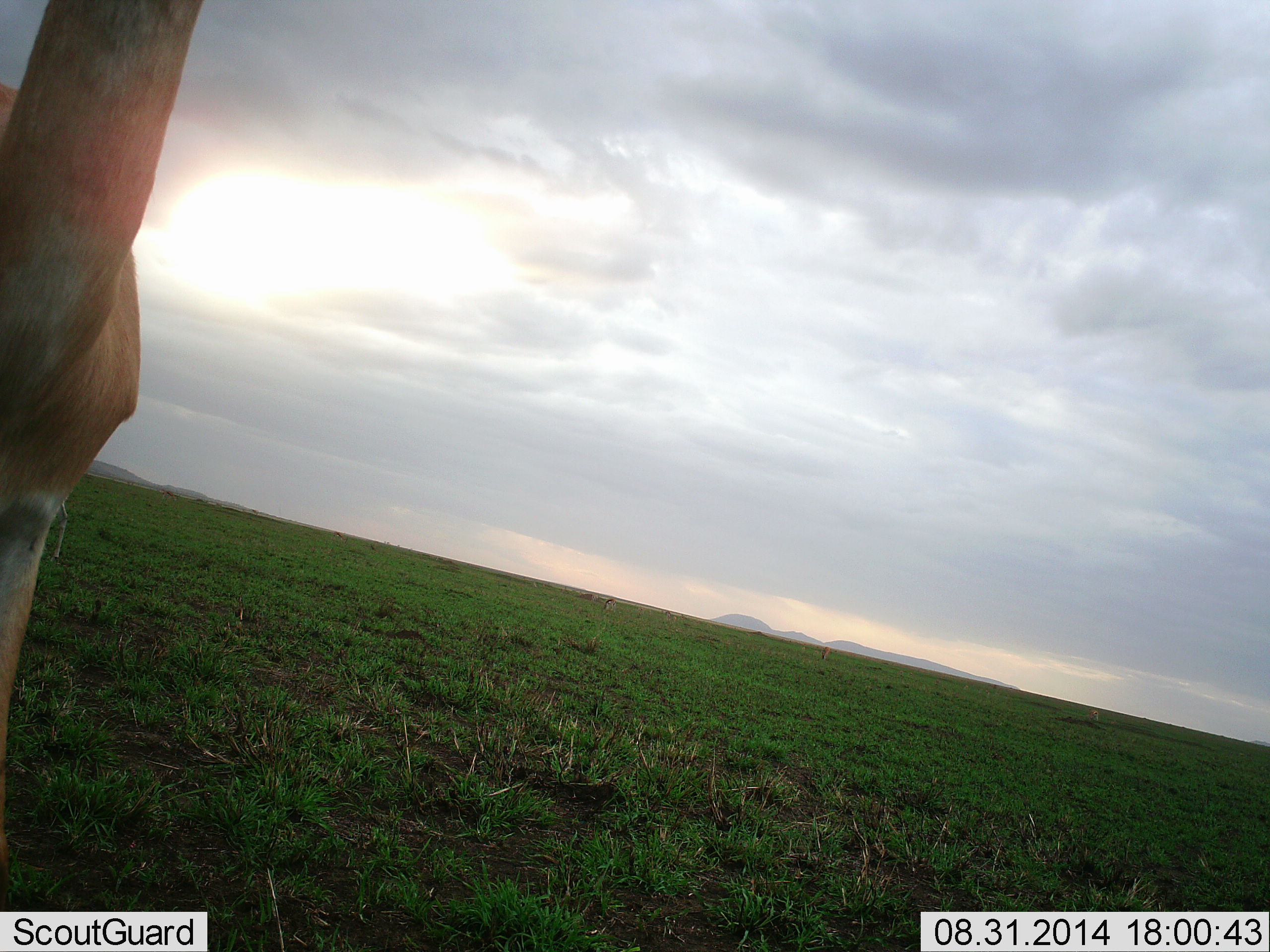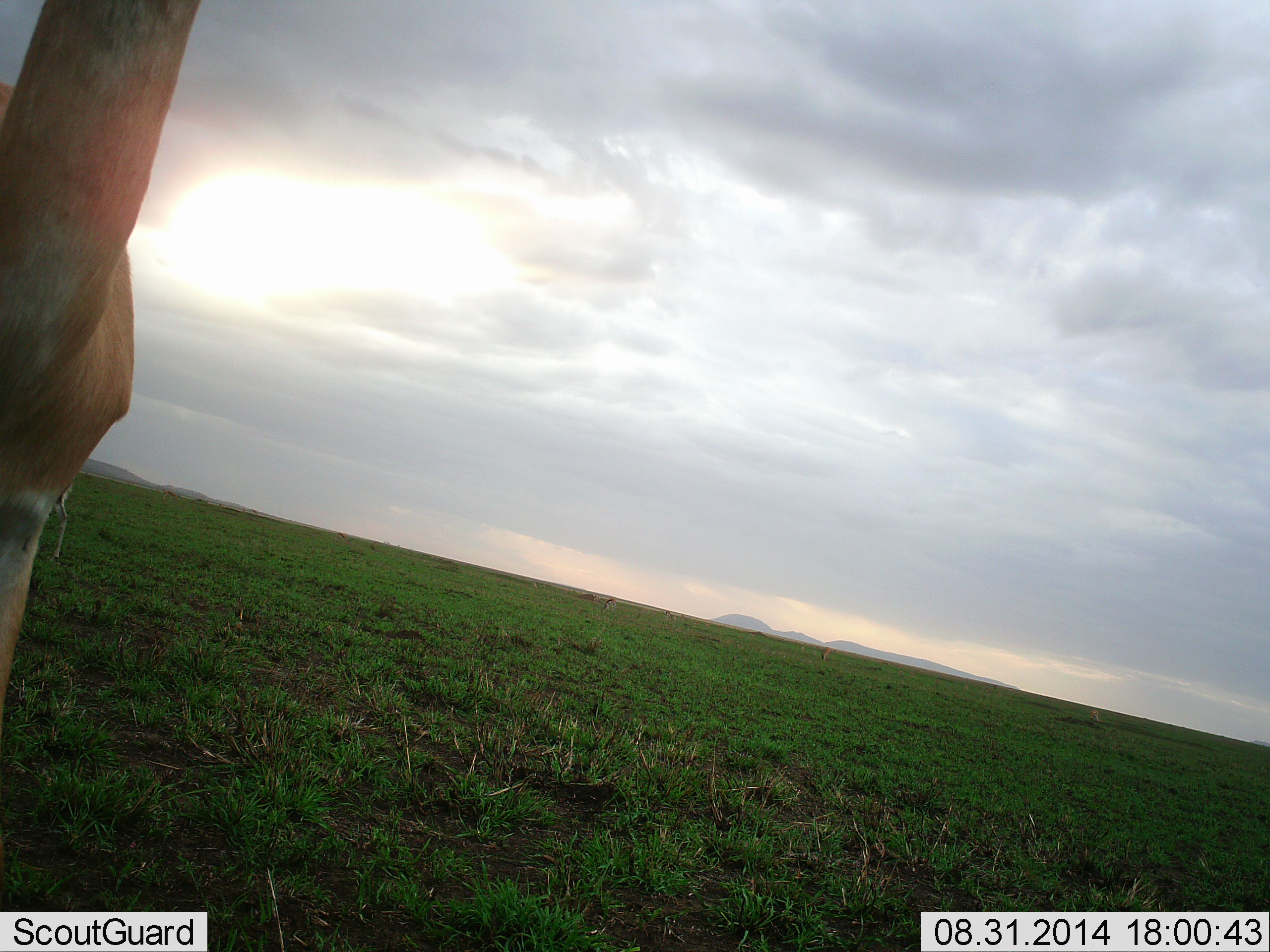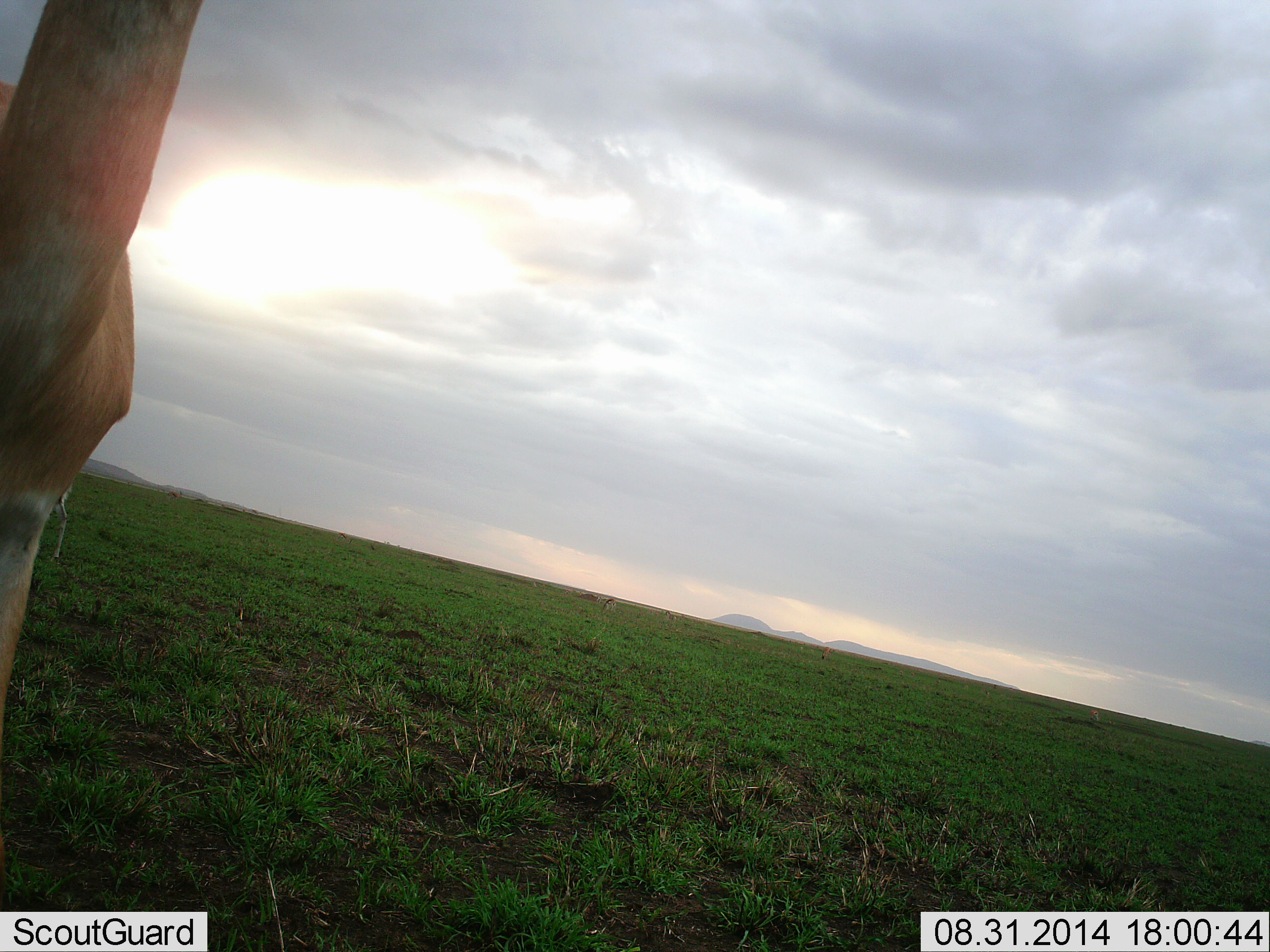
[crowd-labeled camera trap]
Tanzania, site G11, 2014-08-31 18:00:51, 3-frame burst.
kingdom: Animalia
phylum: Chordata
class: Mammalia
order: Artiodactyla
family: Bovidae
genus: Nanger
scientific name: Nanger granti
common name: grant's gazelle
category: gazellegrants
Gazellegrants (grant's gazelle) (Nanger granti), count 1. Behavior (volunteer vote fractions): standing 100%, resting 0%, moving 0%, interacting 0%. Young present (vote fraction): 0%. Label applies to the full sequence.